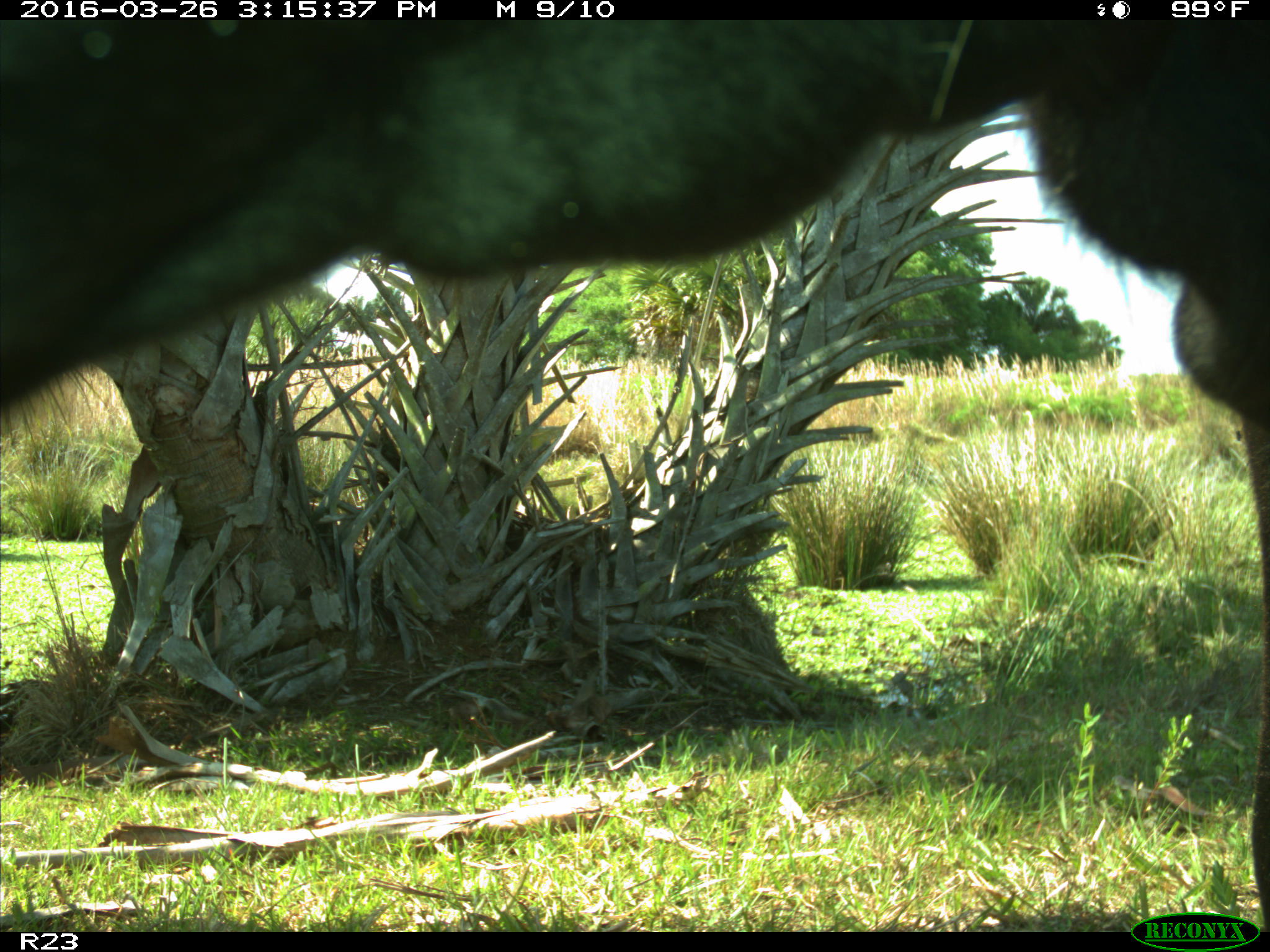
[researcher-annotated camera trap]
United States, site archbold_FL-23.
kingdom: Animalia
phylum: Chordata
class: Mammalia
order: Artiodactyla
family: Bovidae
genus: Bos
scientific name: Bos taurus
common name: domestic cow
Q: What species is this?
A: Bos taurus (domestic cow).